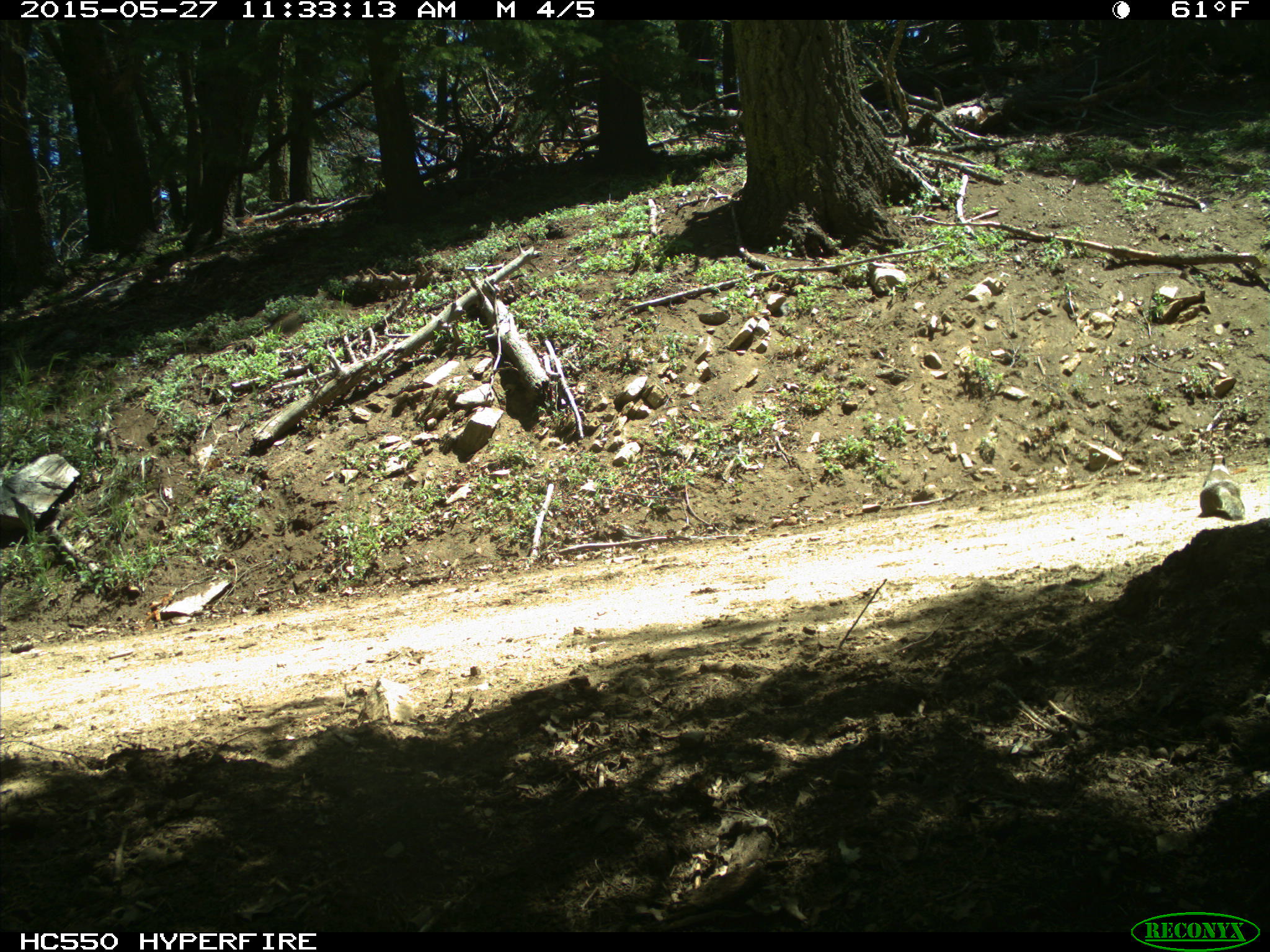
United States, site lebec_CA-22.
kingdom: Animalia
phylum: Chordata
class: Mammalia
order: Rodentia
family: Sciuridae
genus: Otospermophilus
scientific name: Otospermophilus beecheyi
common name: california ground squirrel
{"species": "Otospermophilus beecheyi (california ground squirrel)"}